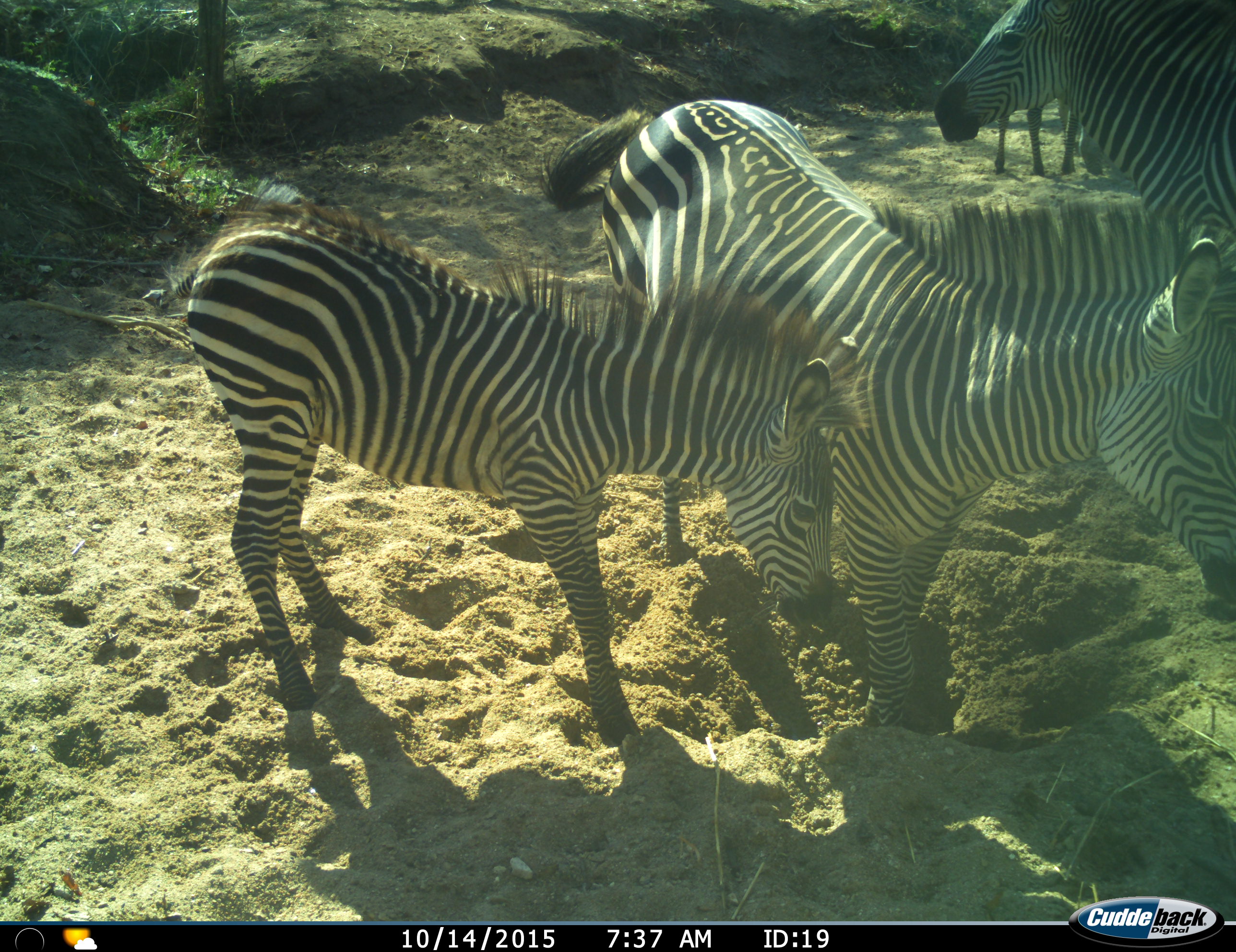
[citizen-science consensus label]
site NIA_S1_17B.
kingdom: Animalia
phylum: Chordata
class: Mammalia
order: Perissodactyla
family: Equidae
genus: Equus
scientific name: Equus quagga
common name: plains zebra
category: zebraplains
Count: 4.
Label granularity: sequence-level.